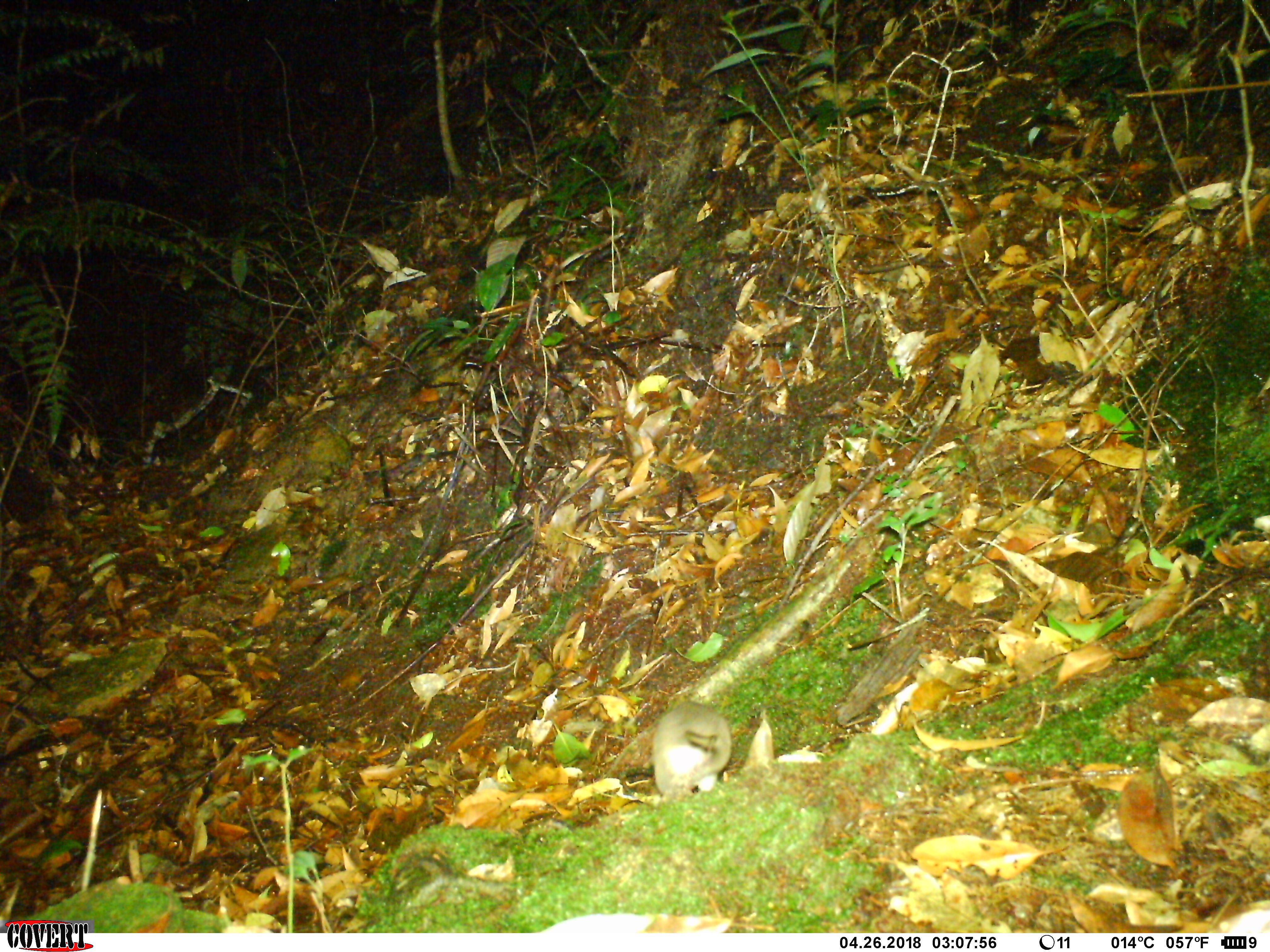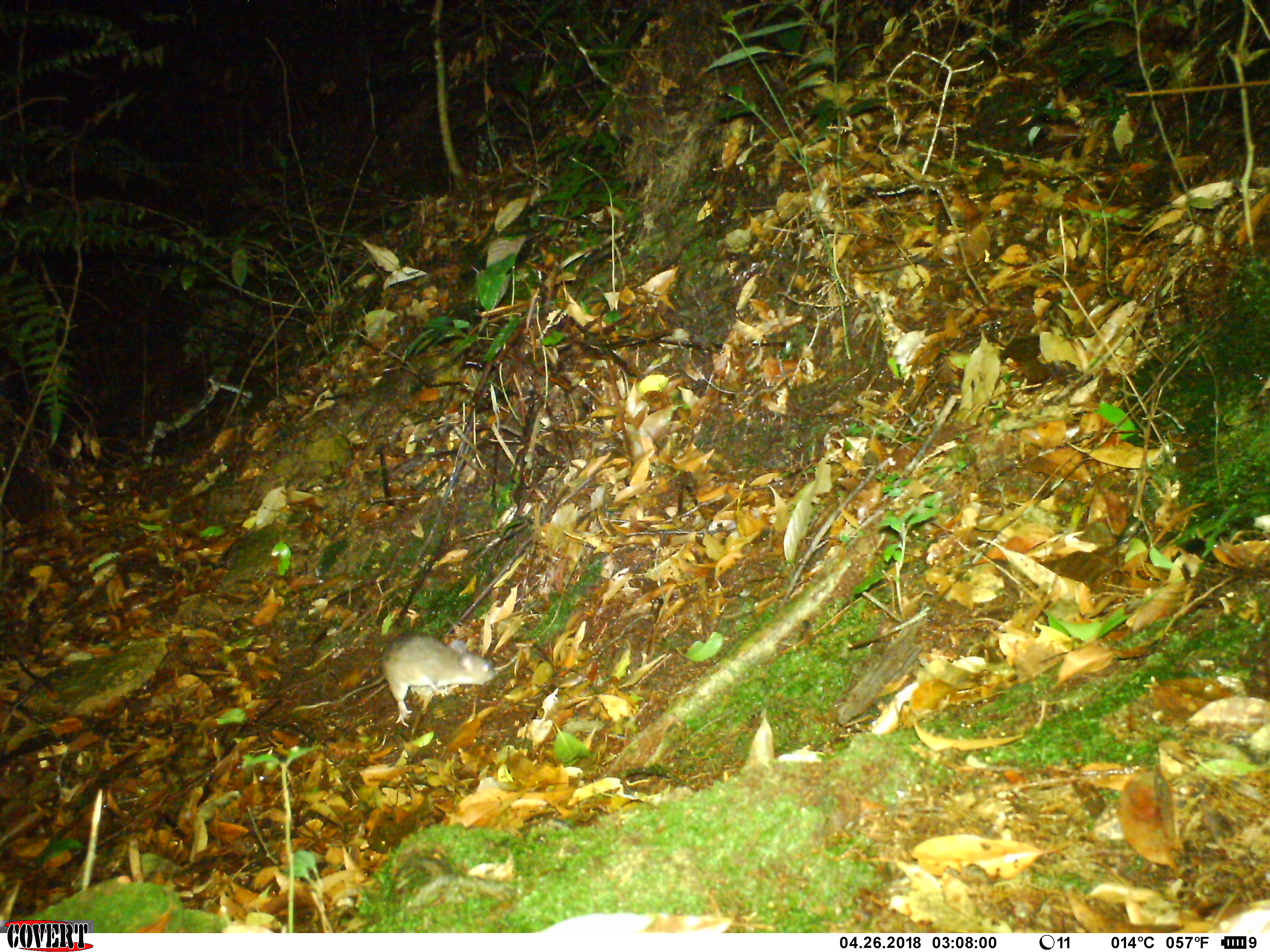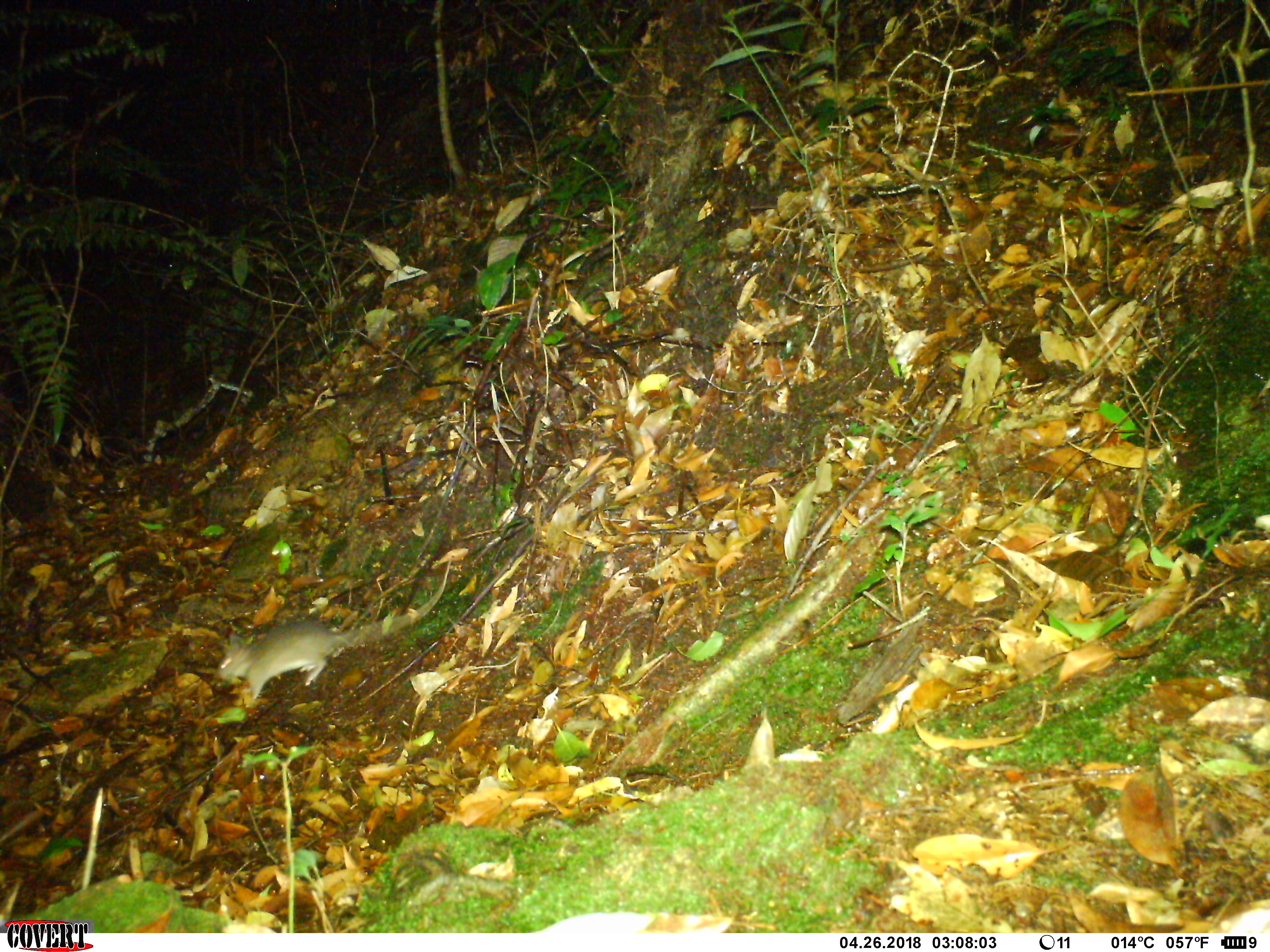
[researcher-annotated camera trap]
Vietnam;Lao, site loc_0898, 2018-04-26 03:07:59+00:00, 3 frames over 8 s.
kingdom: Animalia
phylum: Chordata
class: Mammalia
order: Rodentia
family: Muridae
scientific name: Muridae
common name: old-world mice and rats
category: unidentified murid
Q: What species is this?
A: Unidentified murid (old-world mice and rats) (Muridae).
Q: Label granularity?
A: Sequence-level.